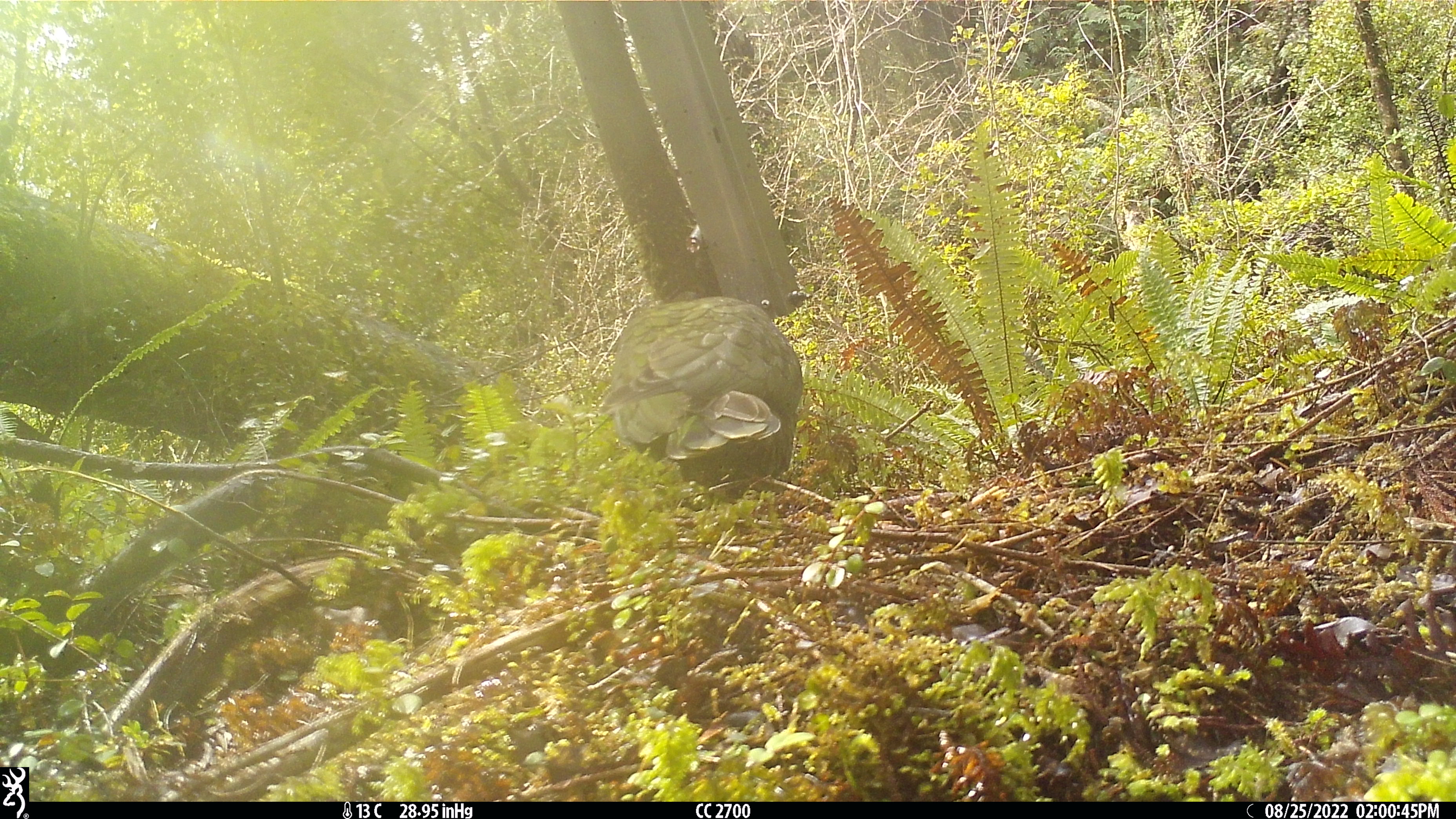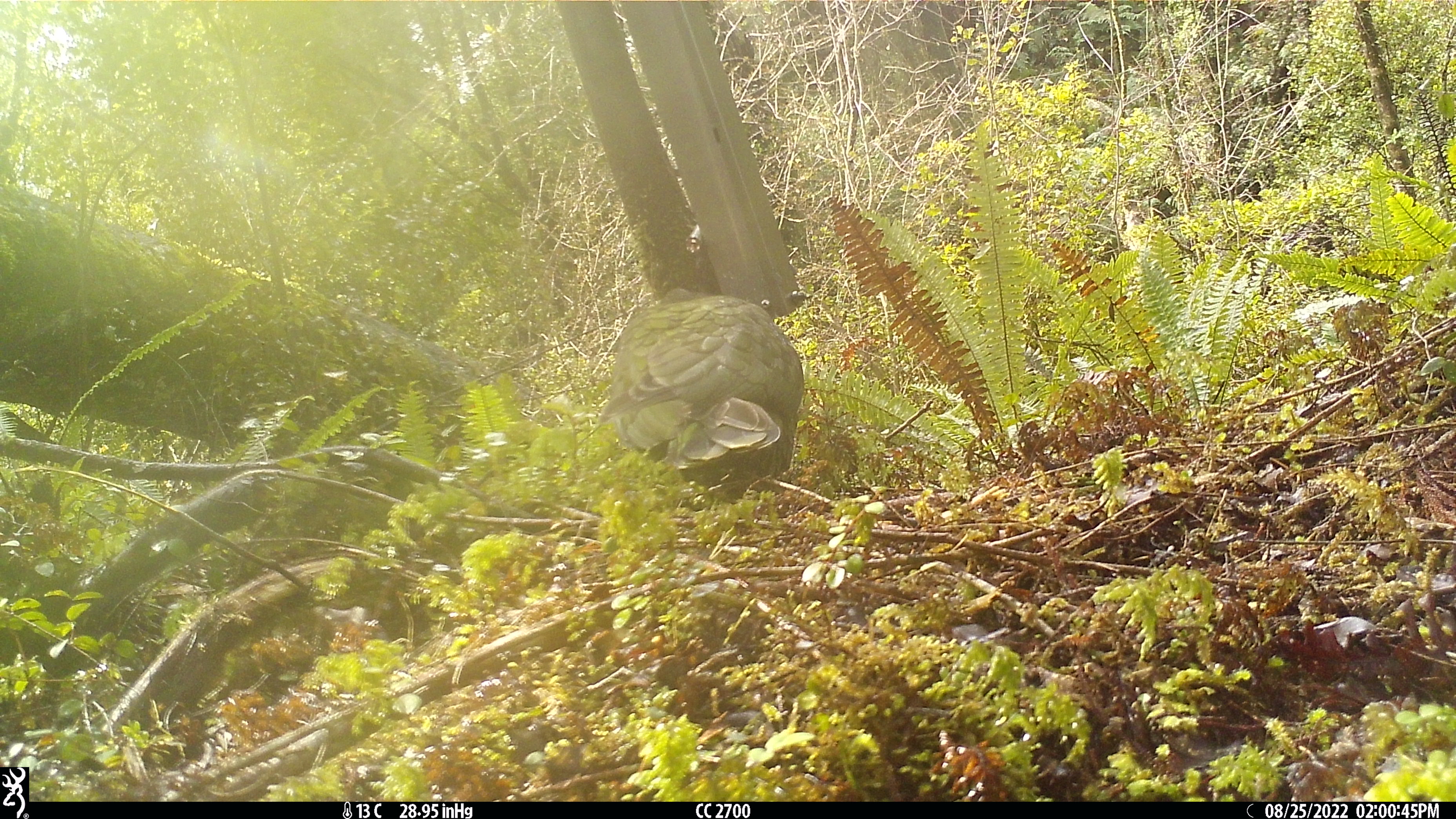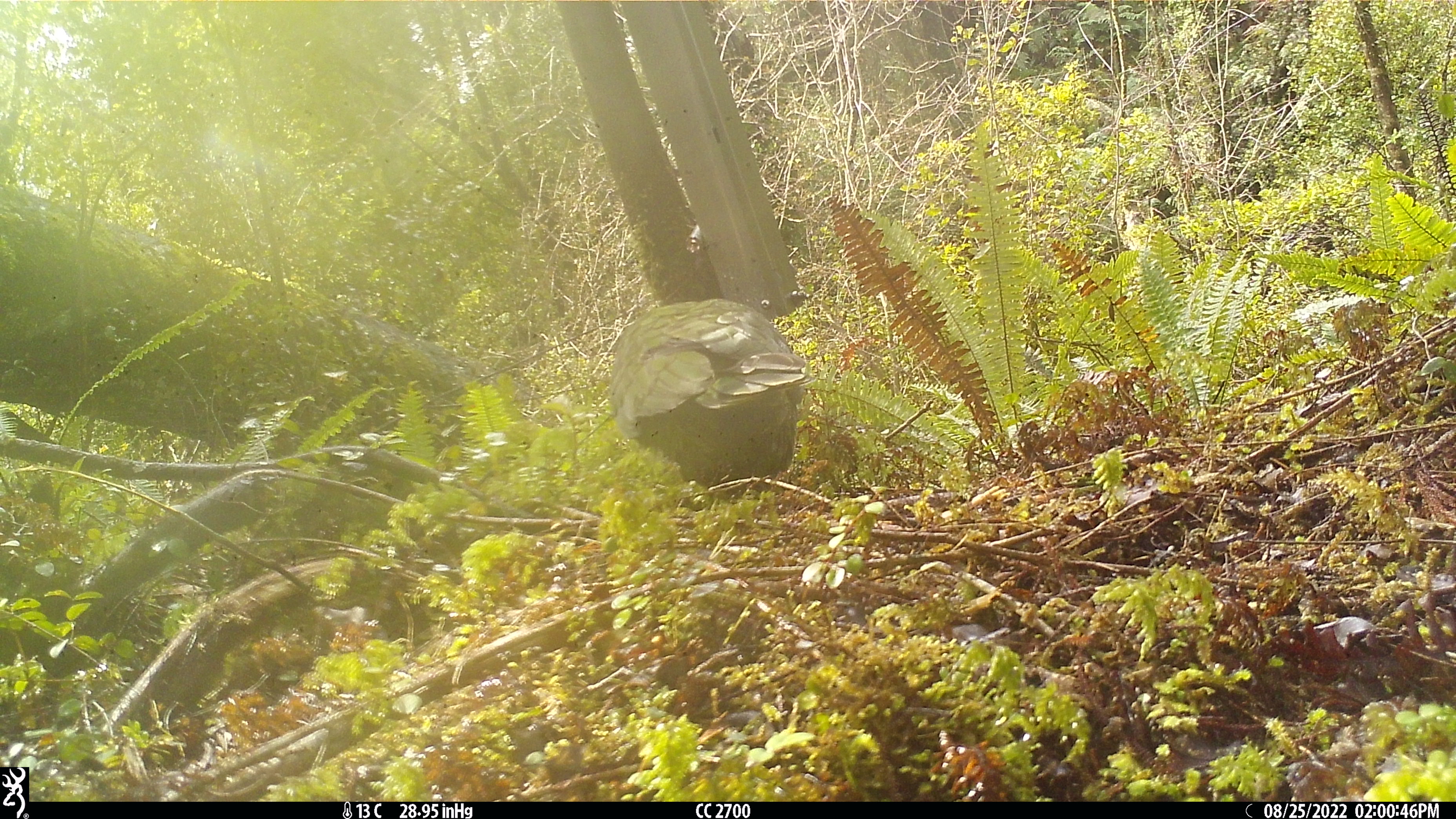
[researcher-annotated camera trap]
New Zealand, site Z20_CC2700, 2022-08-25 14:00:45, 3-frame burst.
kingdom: Animalia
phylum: Chordata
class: Aves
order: Psittaciformes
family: Strigopidae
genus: Nestor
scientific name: Nestor notabilis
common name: kea